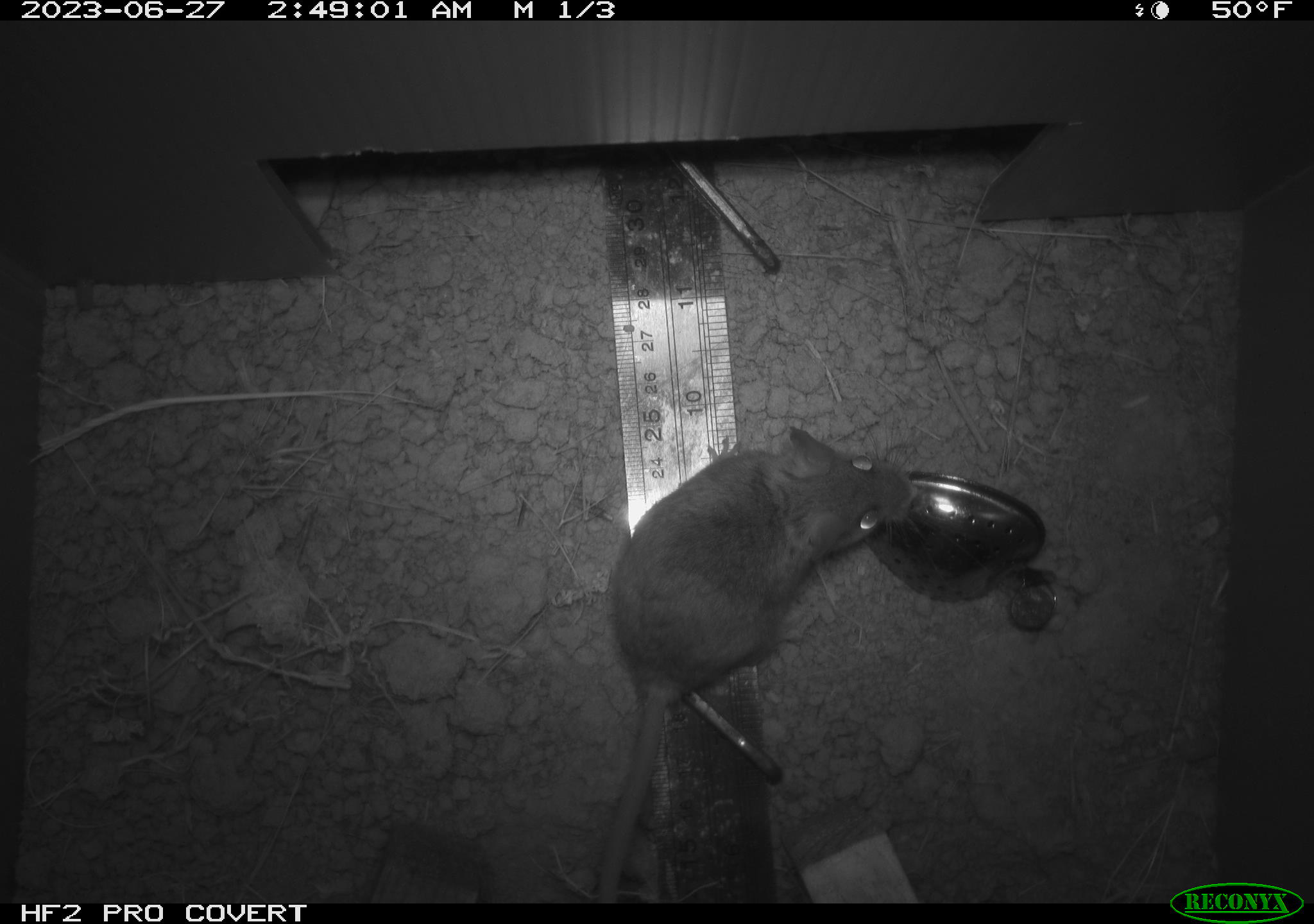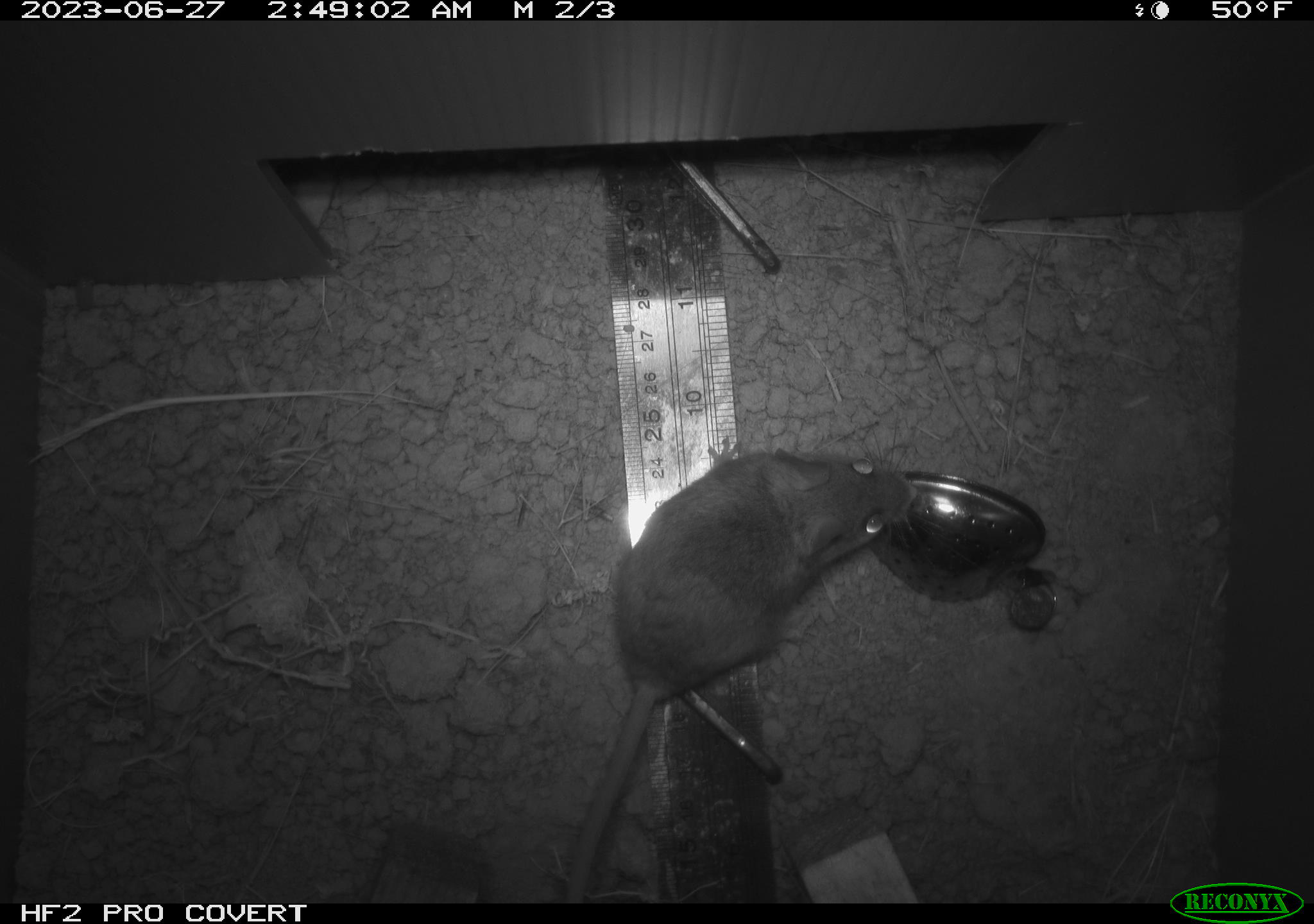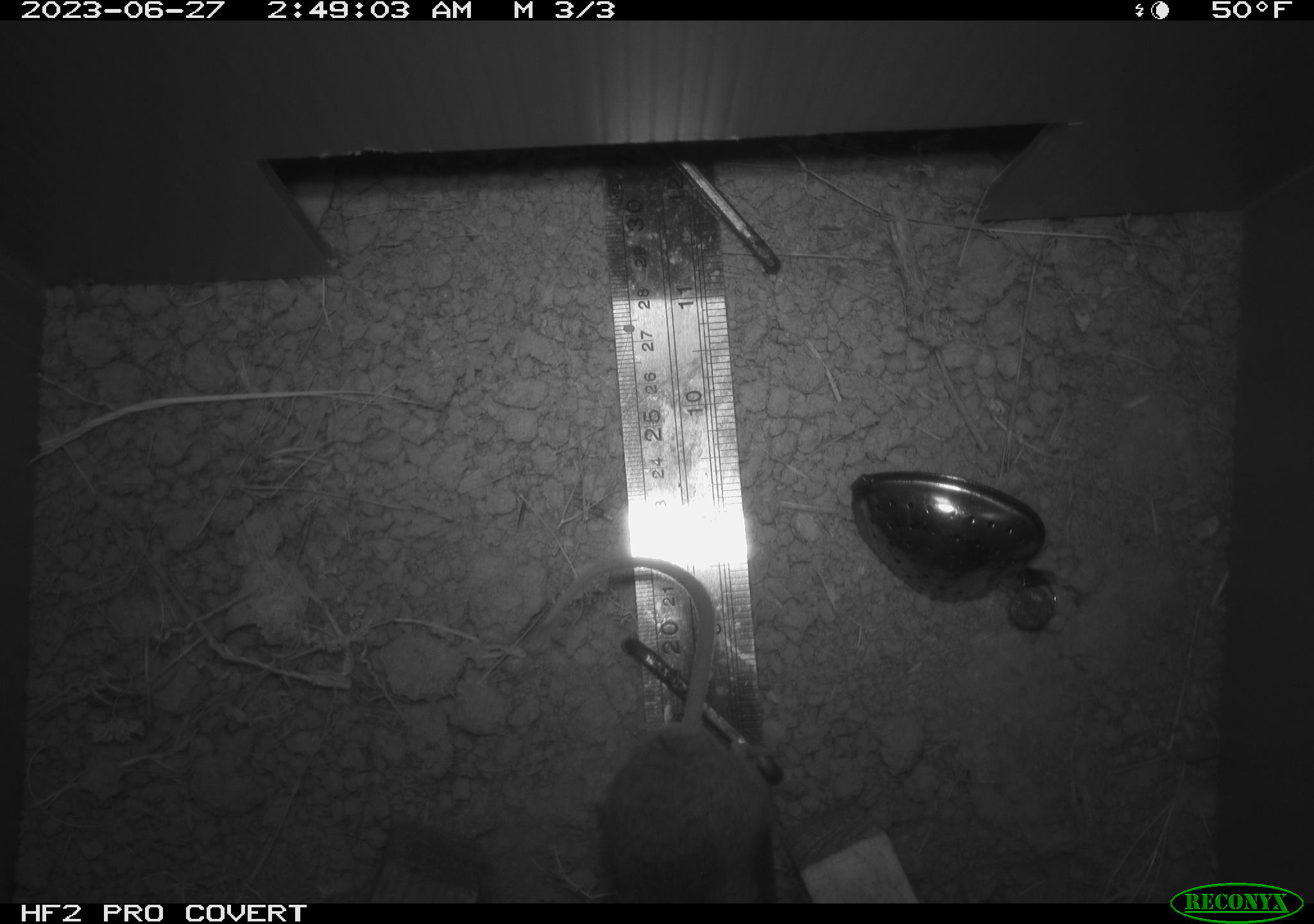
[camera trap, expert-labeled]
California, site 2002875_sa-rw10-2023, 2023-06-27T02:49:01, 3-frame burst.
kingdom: Animalia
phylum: Chordata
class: Mammalia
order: Rodentia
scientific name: Rodentia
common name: rodent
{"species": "rodent (Rodentia)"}